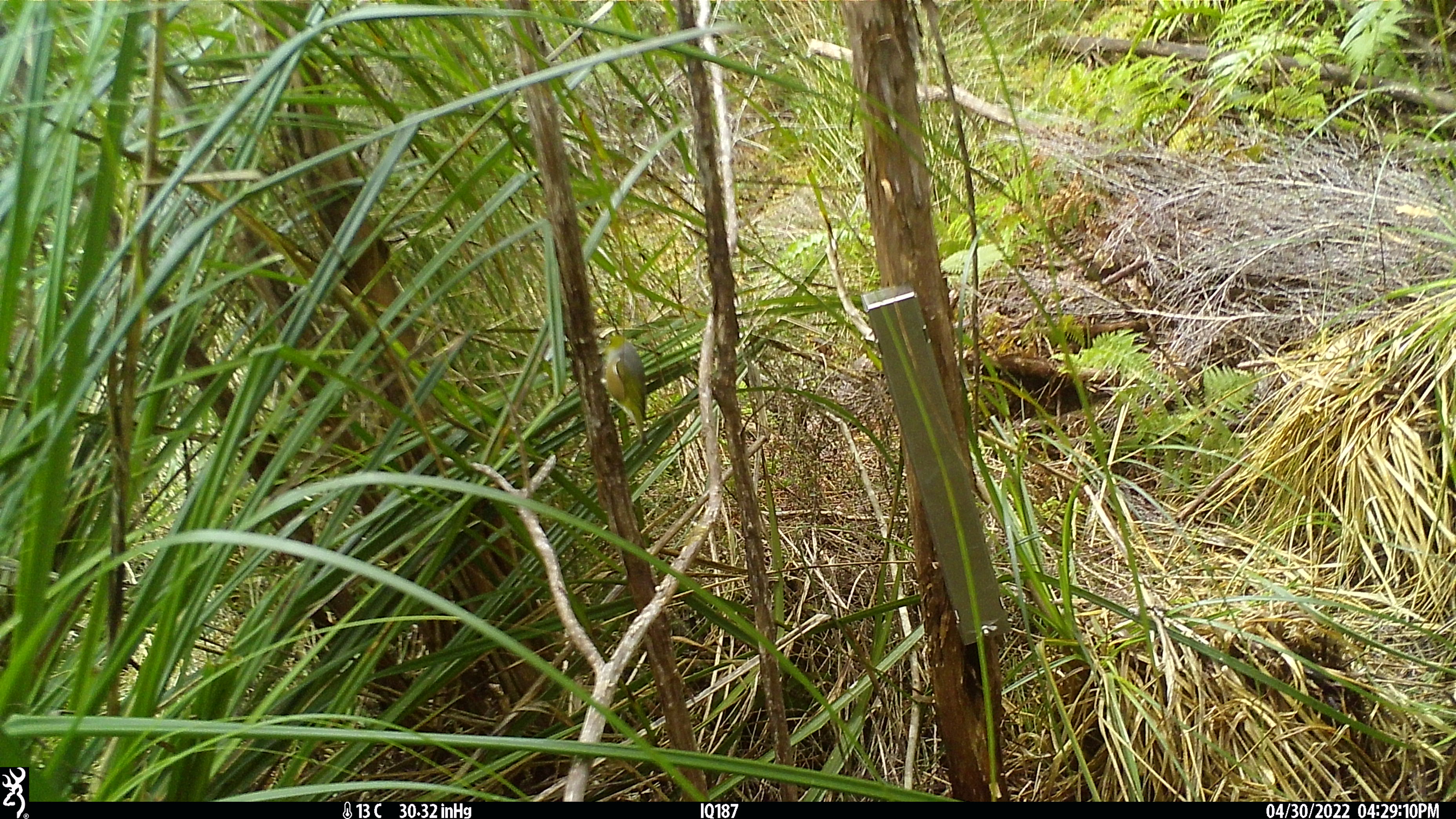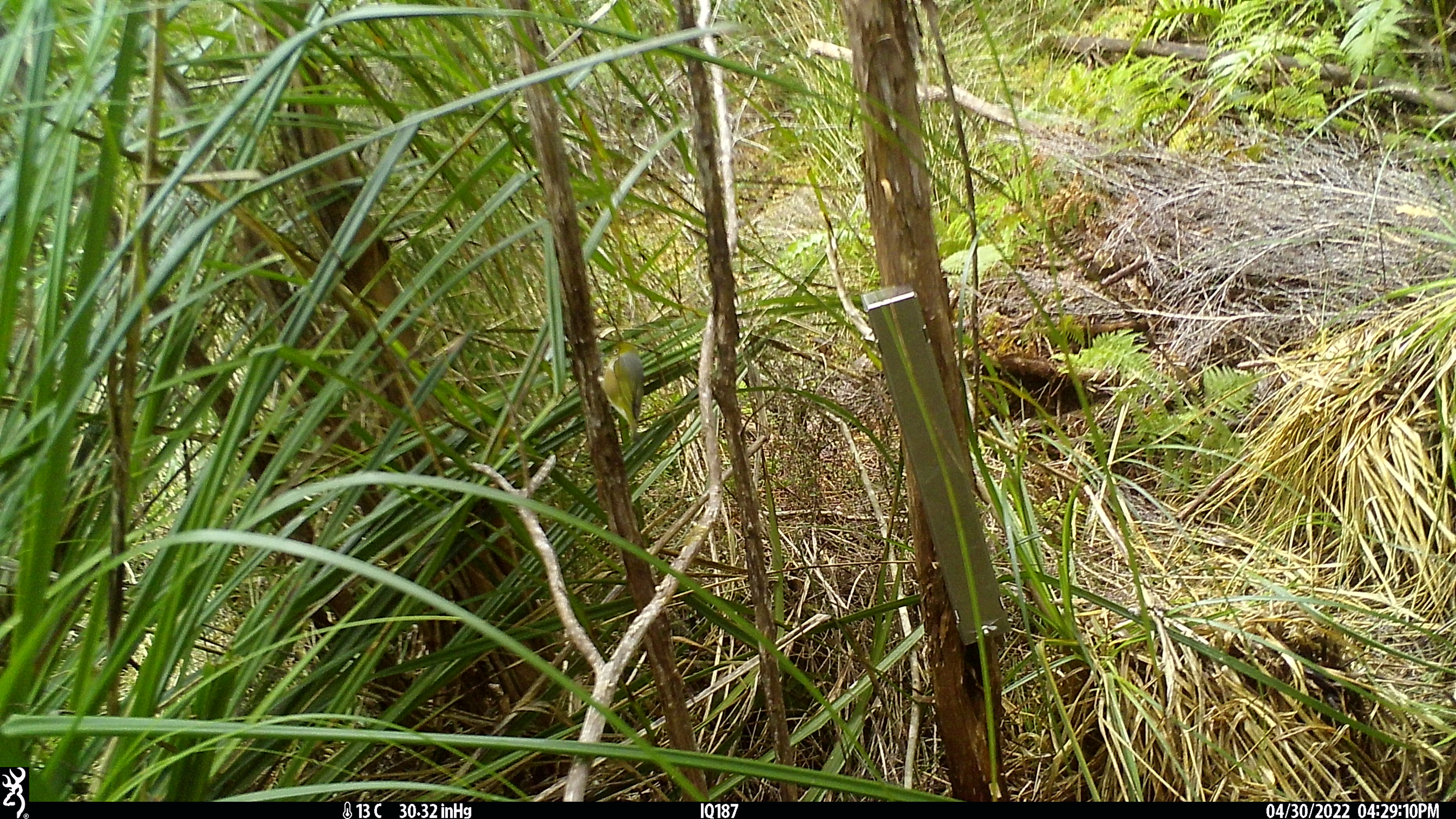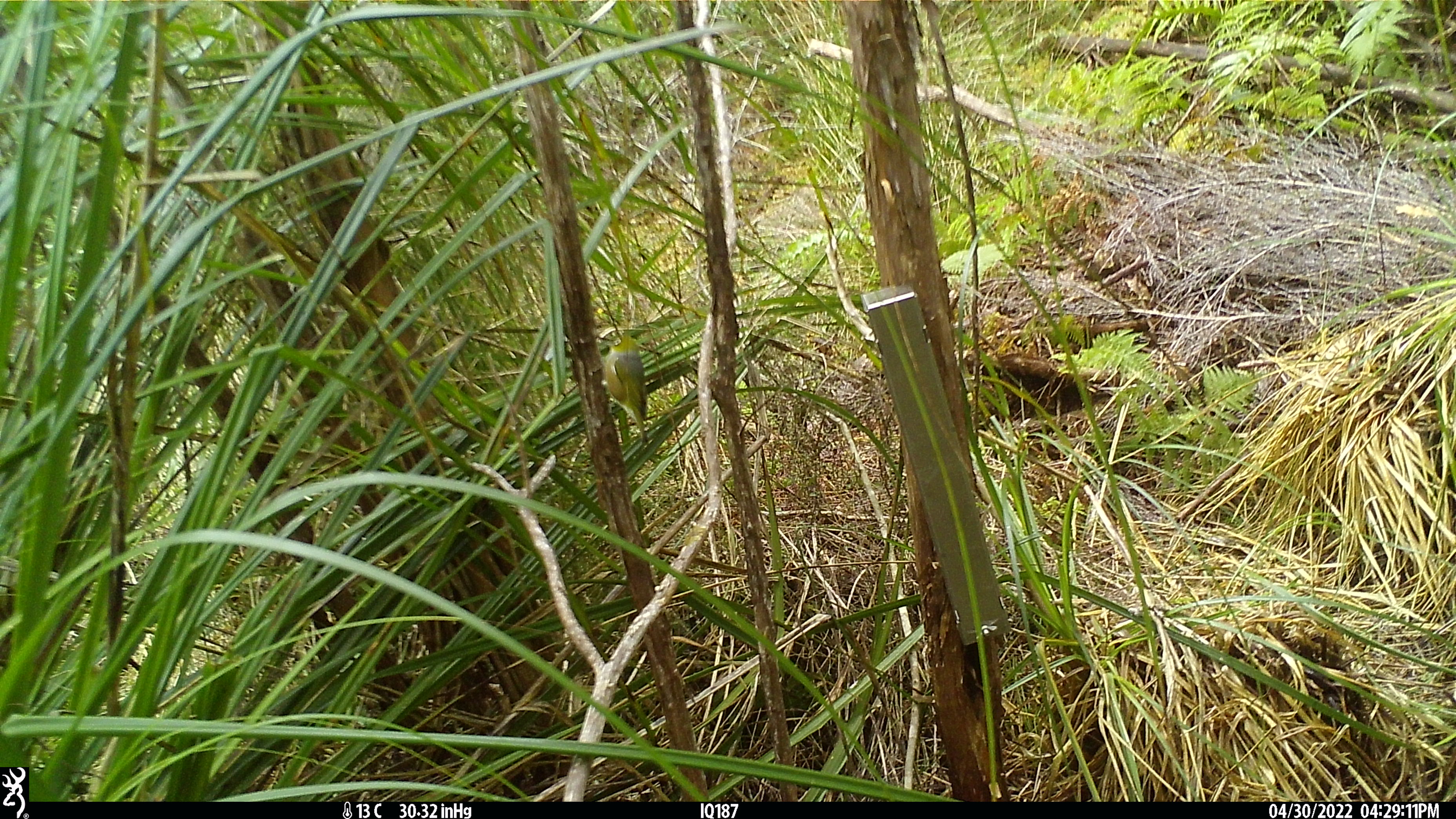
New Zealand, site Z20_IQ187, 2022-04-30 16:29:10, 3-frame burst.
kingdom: Animalia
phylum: Chordata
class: Aves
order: Passeriformes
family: Zosteropidae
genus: Zosterops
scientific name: Zosterops lateralis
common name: silvereye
Silvereye (Zosterops lateralis).